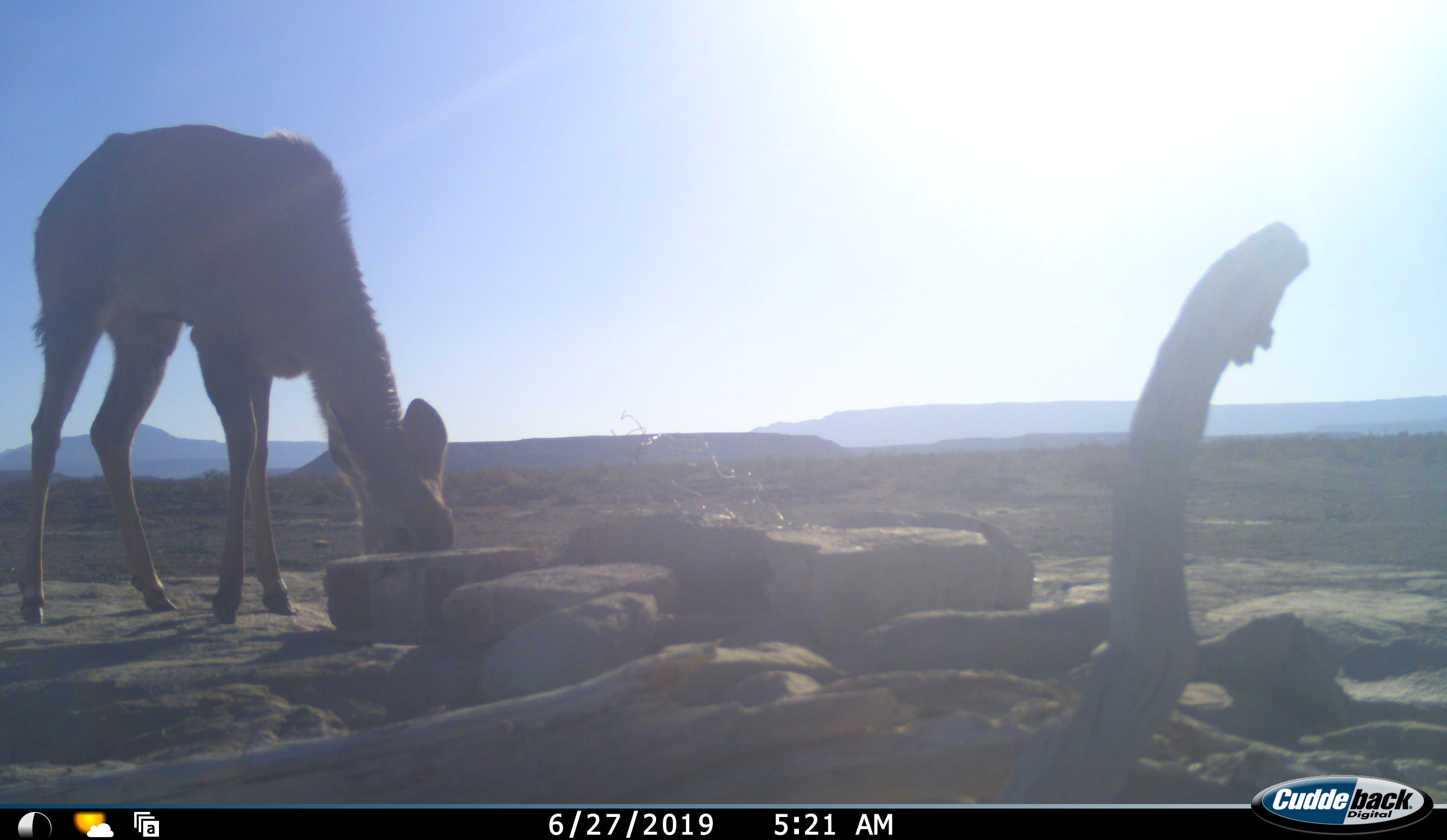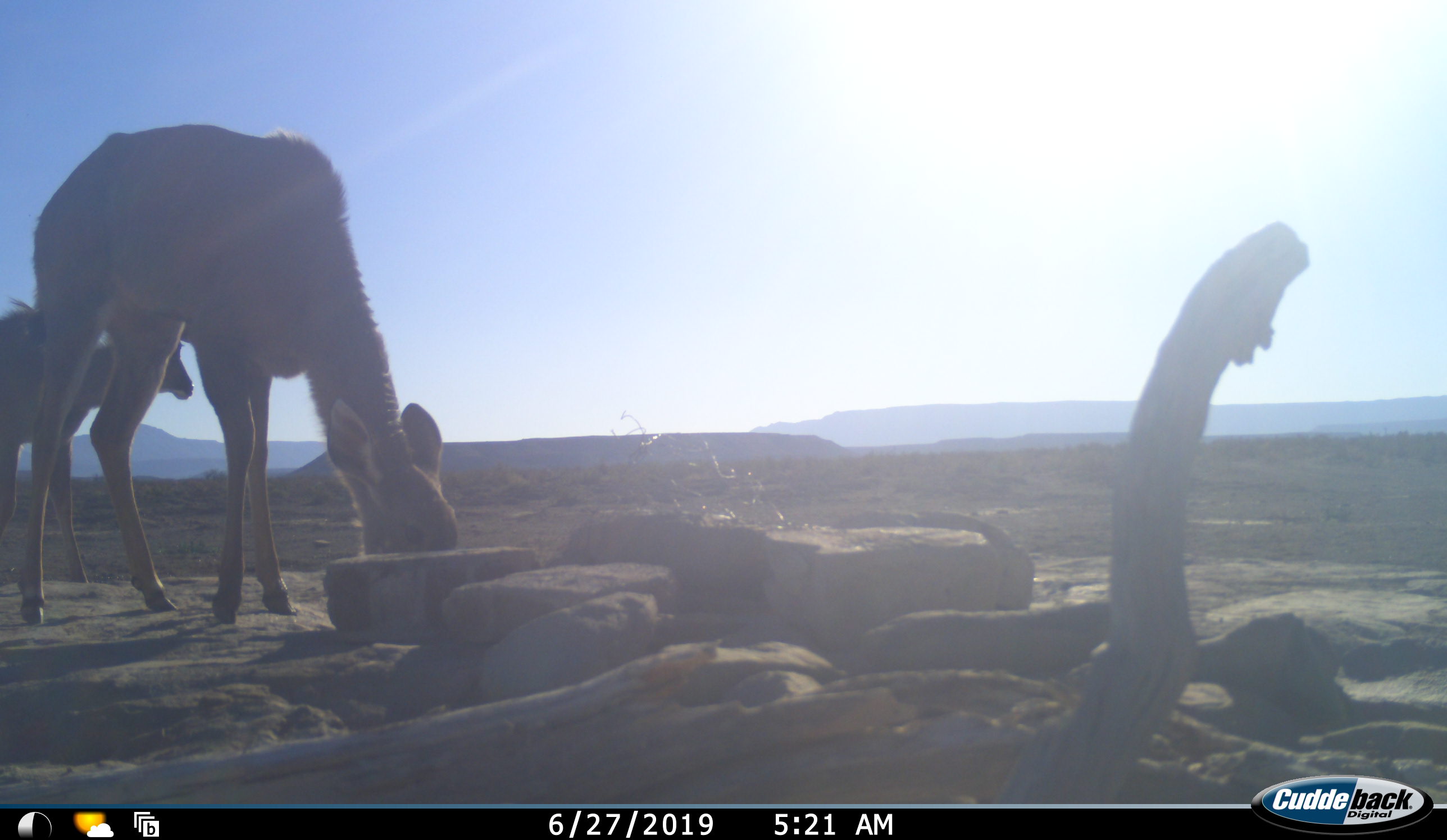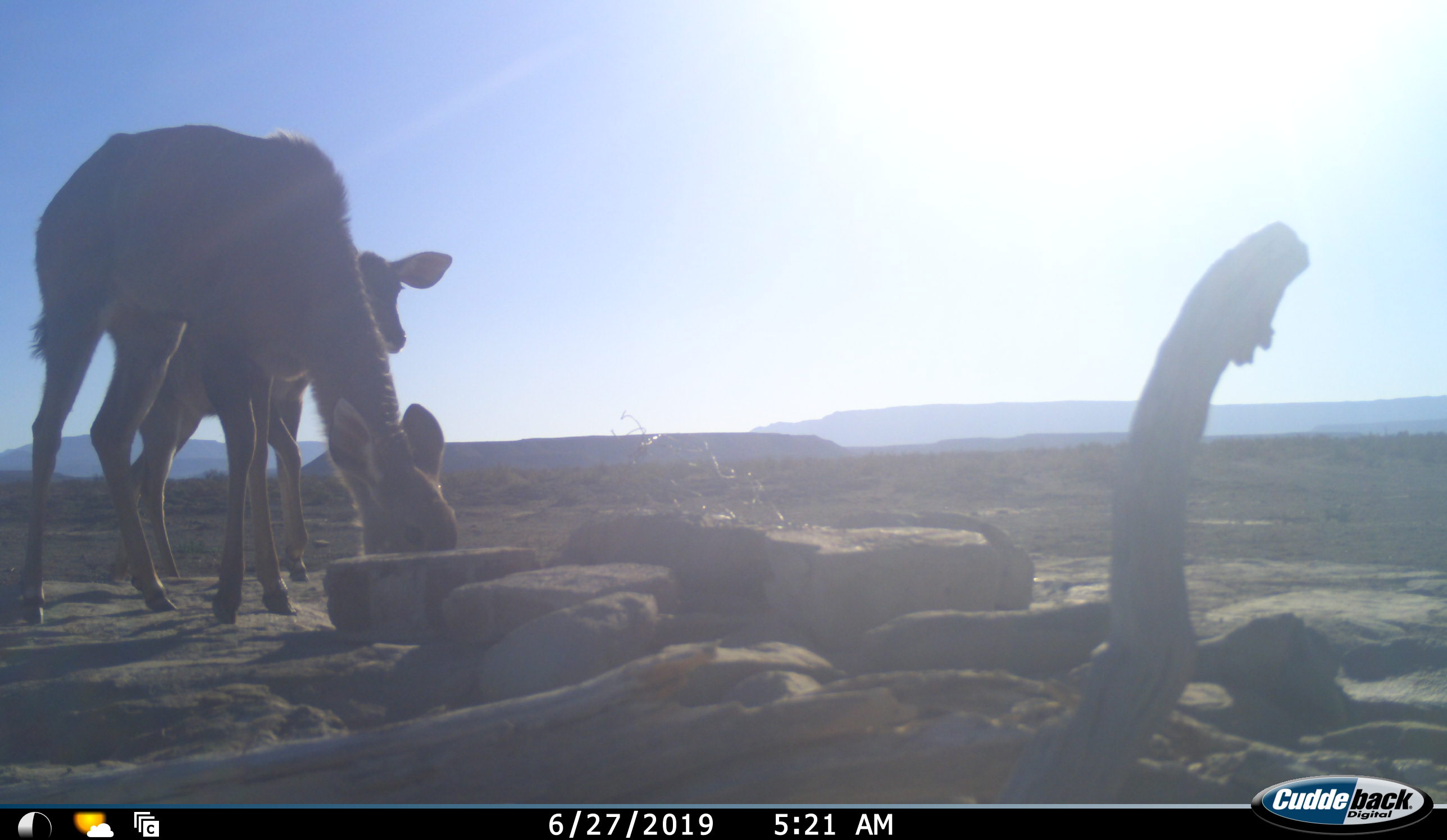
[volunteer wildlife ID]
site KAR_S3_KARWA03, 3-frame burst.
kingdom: Animalia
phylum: Chordata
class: Mammalia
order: Artiodactyla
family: Bovidae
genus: Tragelaphus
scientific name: Tragelaphus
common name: kudu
Kudu (Tragelaphus), count 2. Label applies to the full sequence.